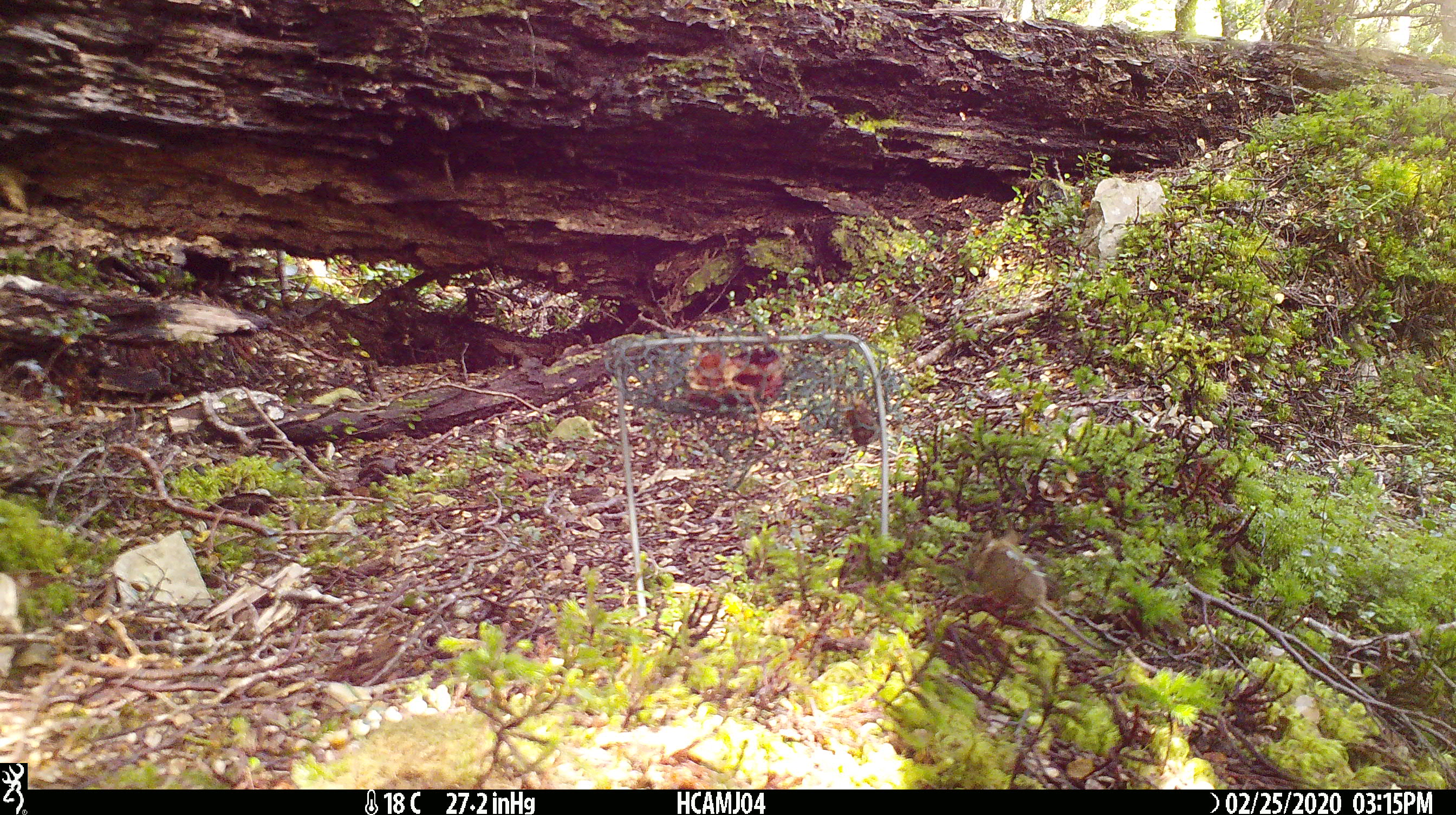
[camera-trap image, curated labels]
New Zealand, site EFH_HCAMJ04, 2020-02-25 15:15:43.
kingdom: Animalia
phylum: Chordata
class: Mammalia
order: Rodentia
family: Muridae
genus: Mus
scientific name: Mus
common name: mouse